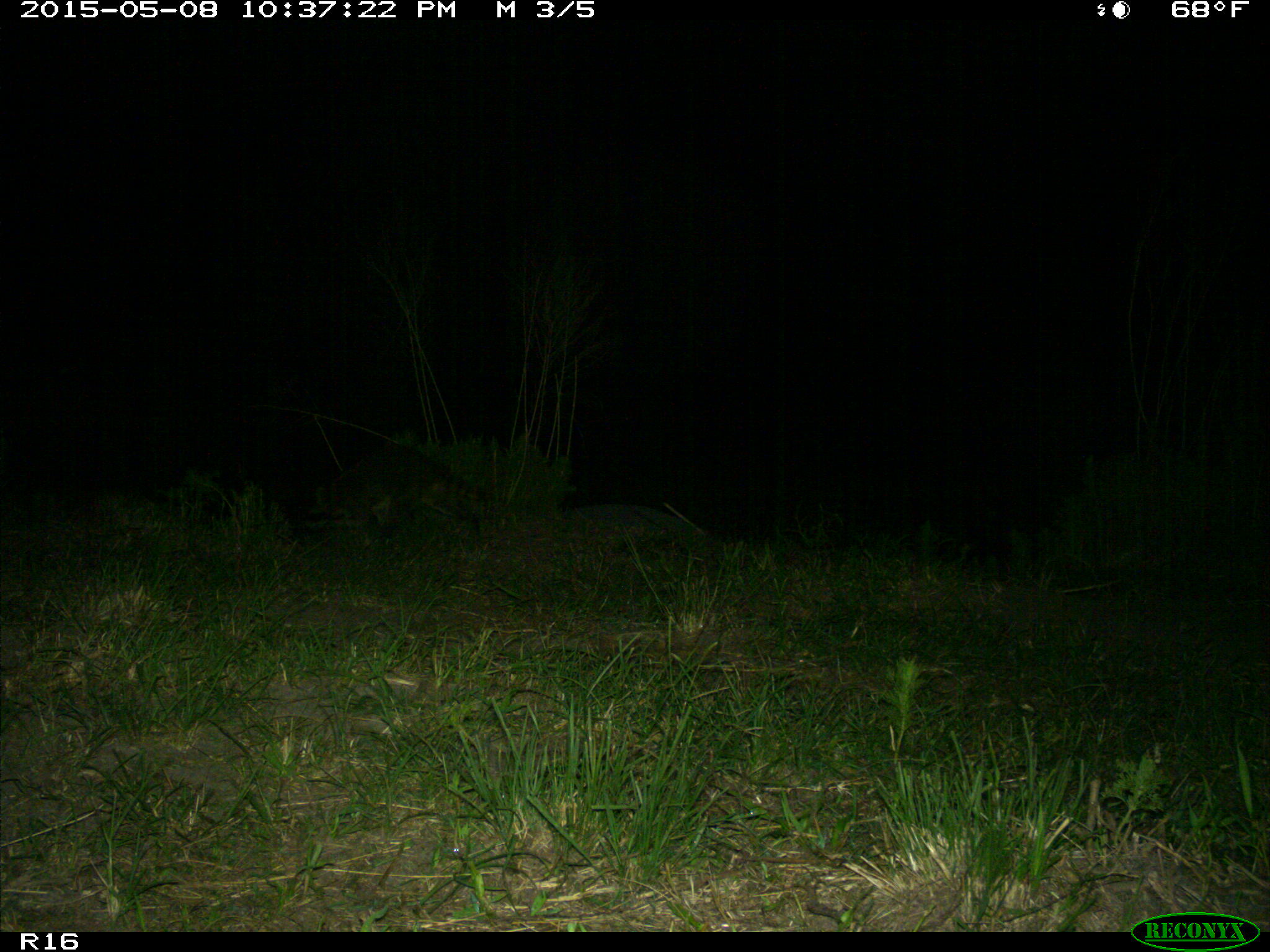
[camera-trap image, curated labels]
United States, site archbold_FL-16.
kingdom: Animalia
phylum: Chordata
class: Mammalia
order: Artiodactyla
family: Bovidae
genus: Bos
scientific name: Bos taurus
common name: domestic cow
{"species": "Bos taurus (domestic cow)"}